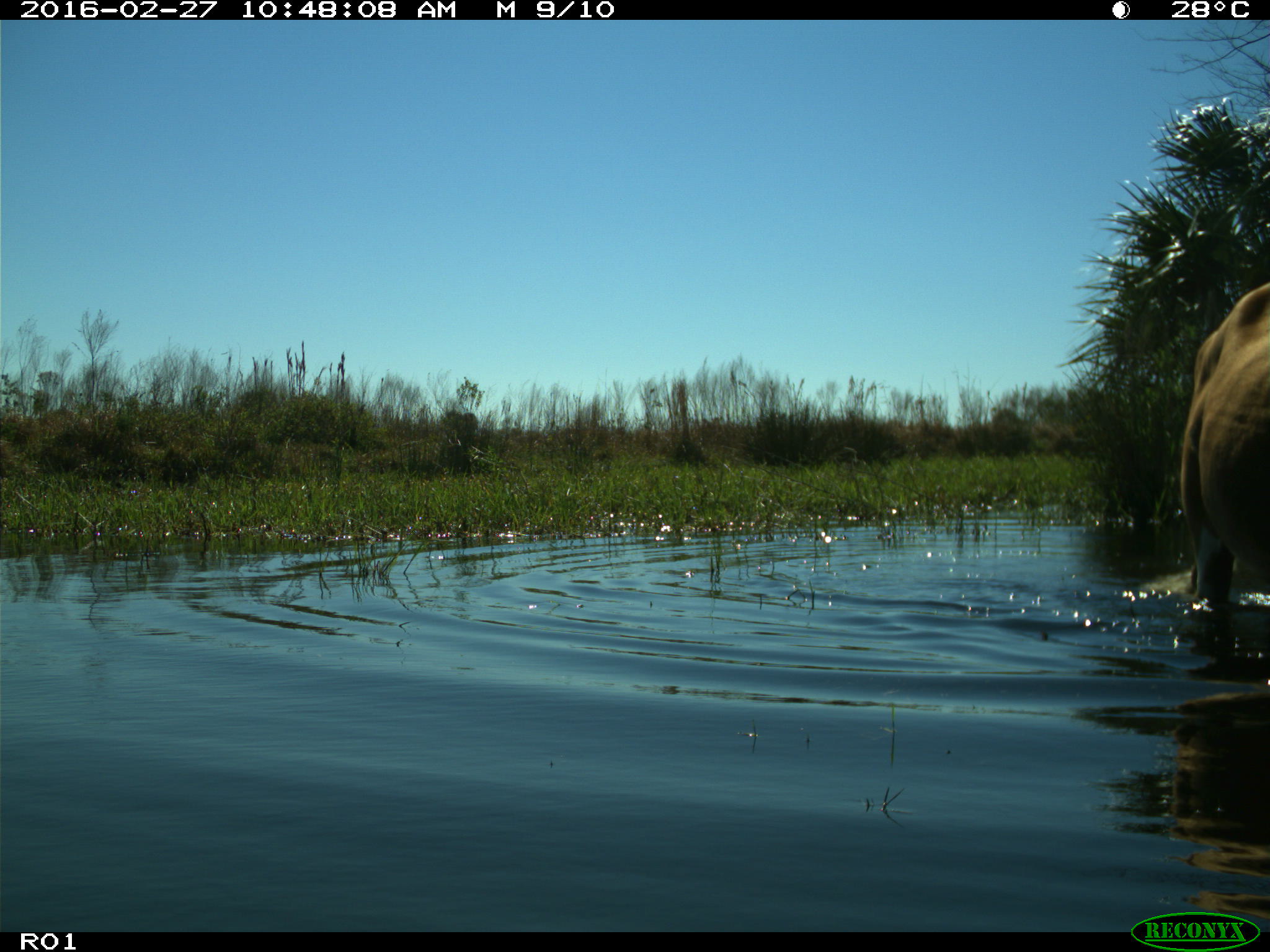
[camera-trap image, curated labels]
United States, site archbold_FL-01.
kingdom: Animalia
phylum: Chordata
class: Mammalia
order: Artiodactyla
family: Bovidae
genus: Bos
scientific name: Bos taurus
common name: domestic cow